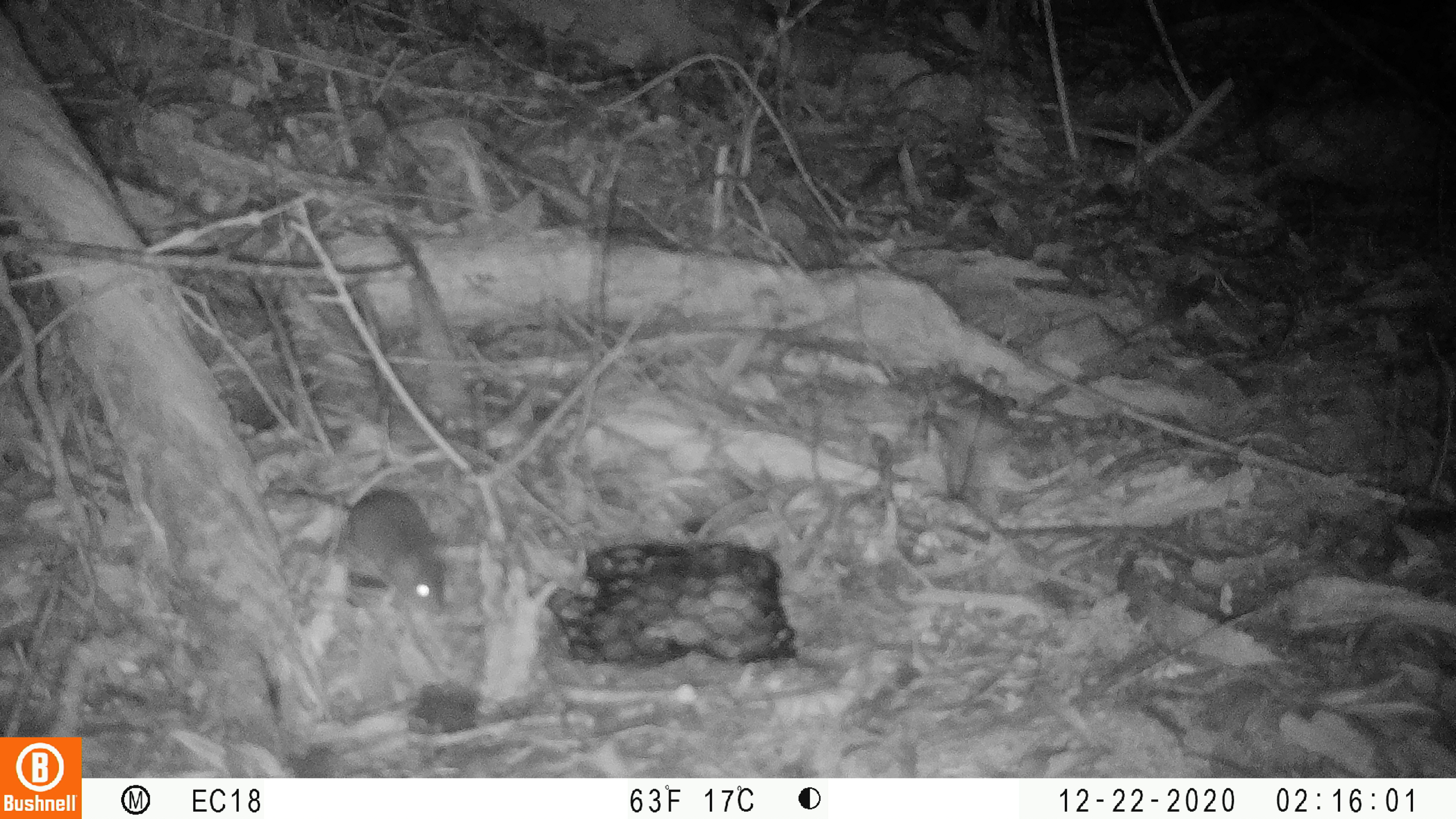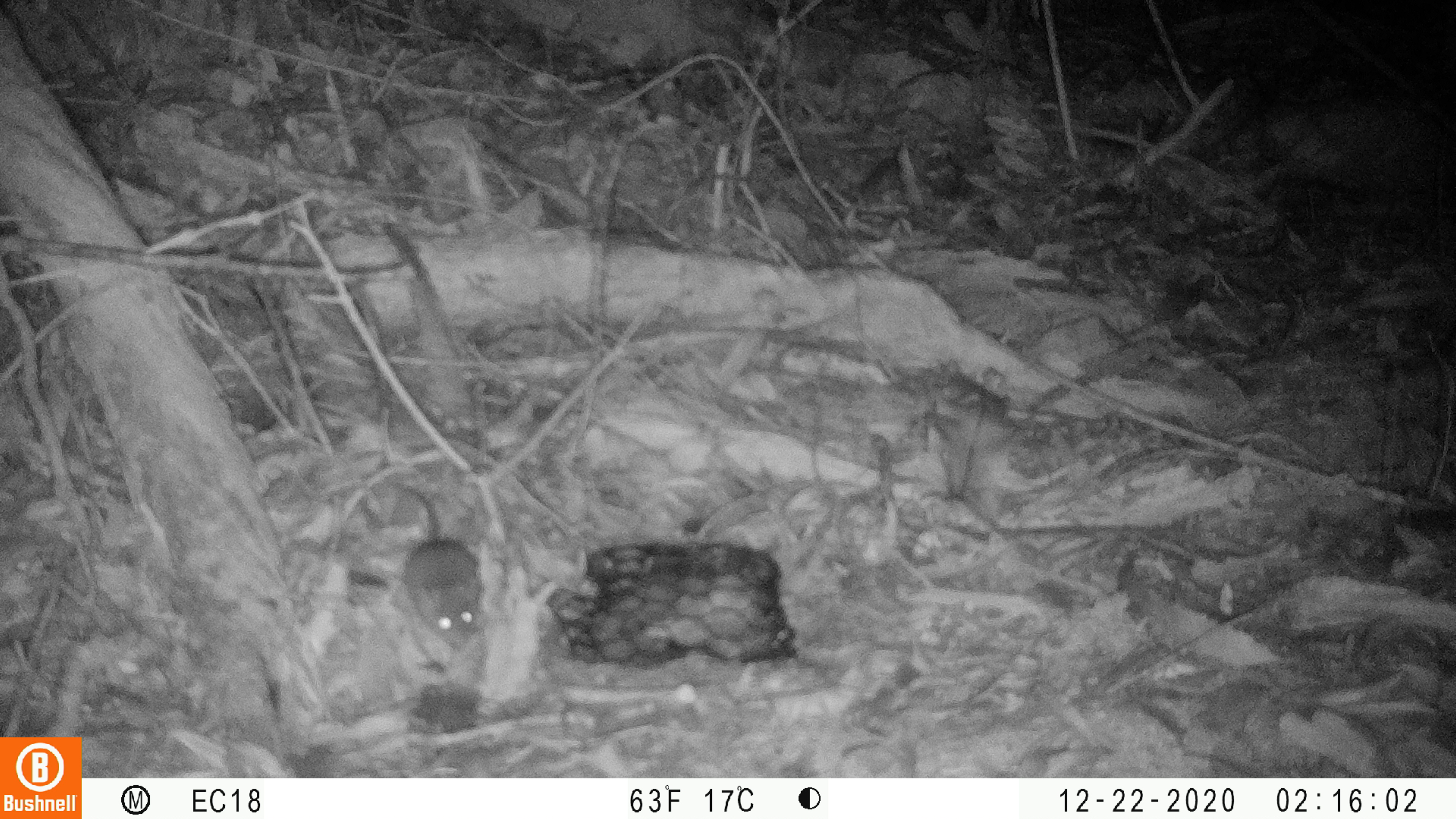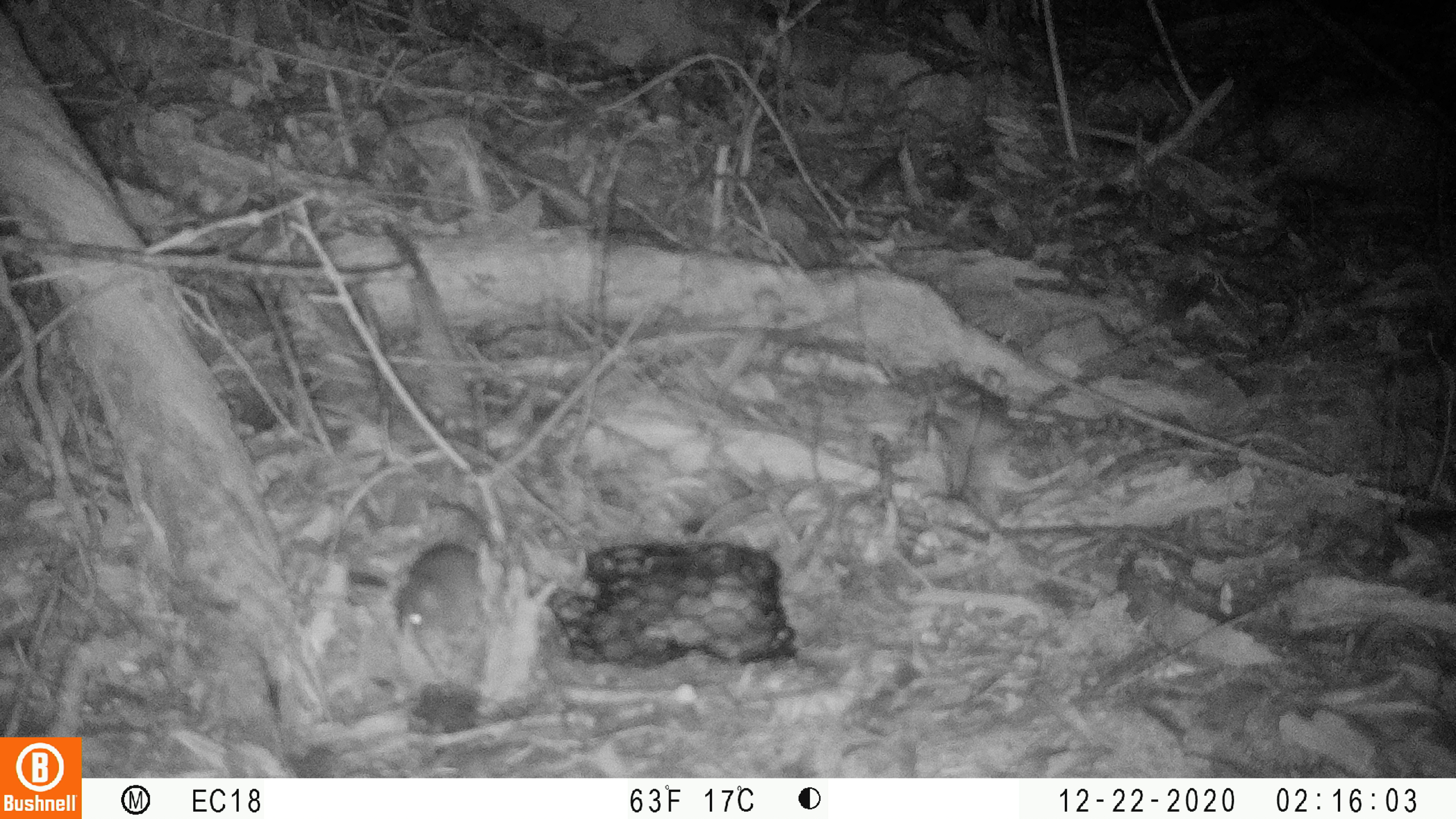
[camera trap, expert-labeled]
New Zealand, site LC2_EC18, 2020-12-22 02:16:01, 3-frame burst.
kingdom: Animalia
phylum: Chordata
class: Mammalia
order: Rodentia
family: Muridae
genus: Mus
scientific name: Mus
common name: mouse